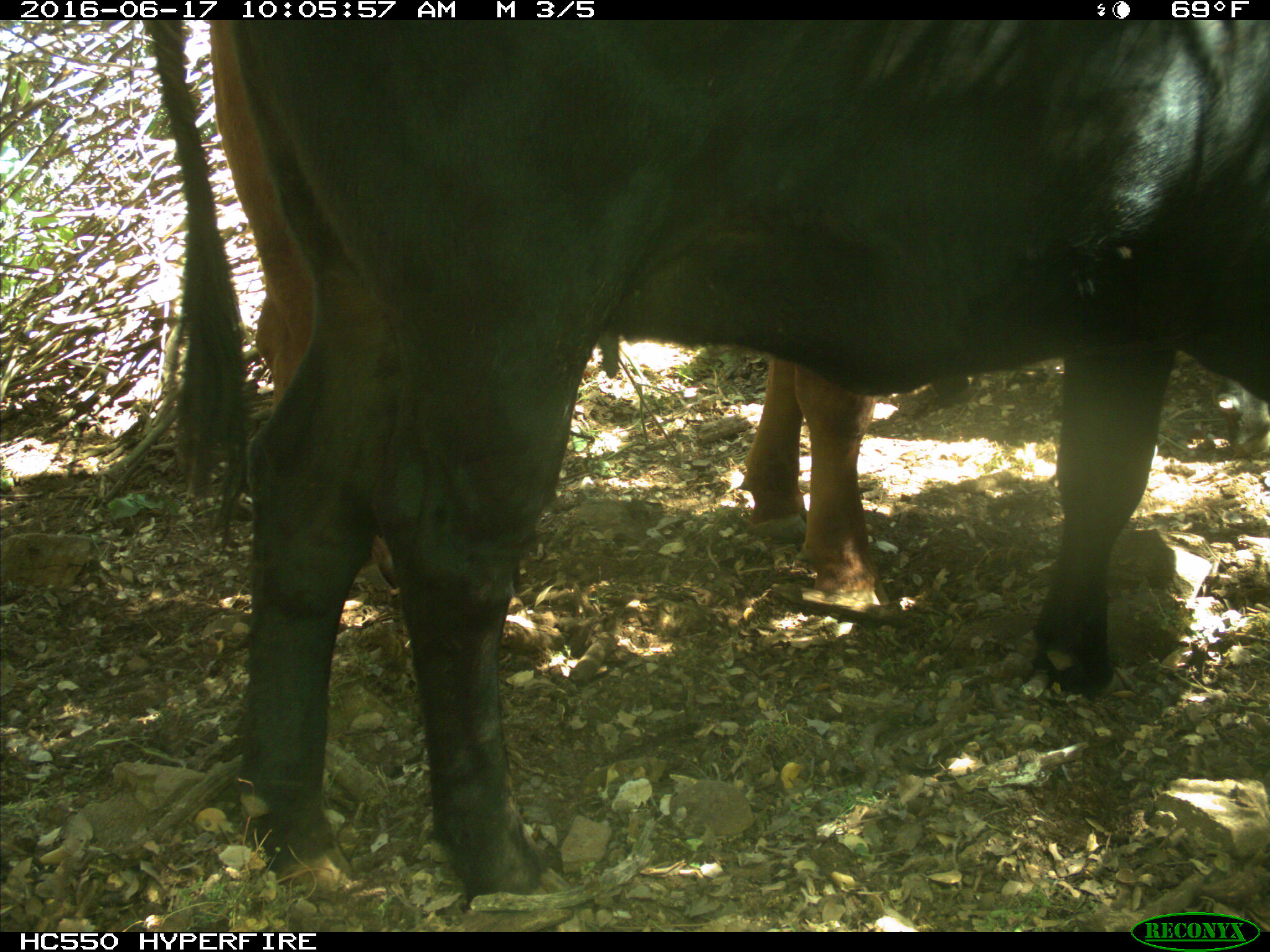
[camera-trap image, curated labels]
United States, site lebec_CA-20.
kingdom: Animalia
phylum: Chordata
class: Mammalia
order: Artiodactyla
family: Bovidae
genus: Bos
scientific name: Bos taurus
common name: domestic cow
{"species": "Bos taurus (domestic cow)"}